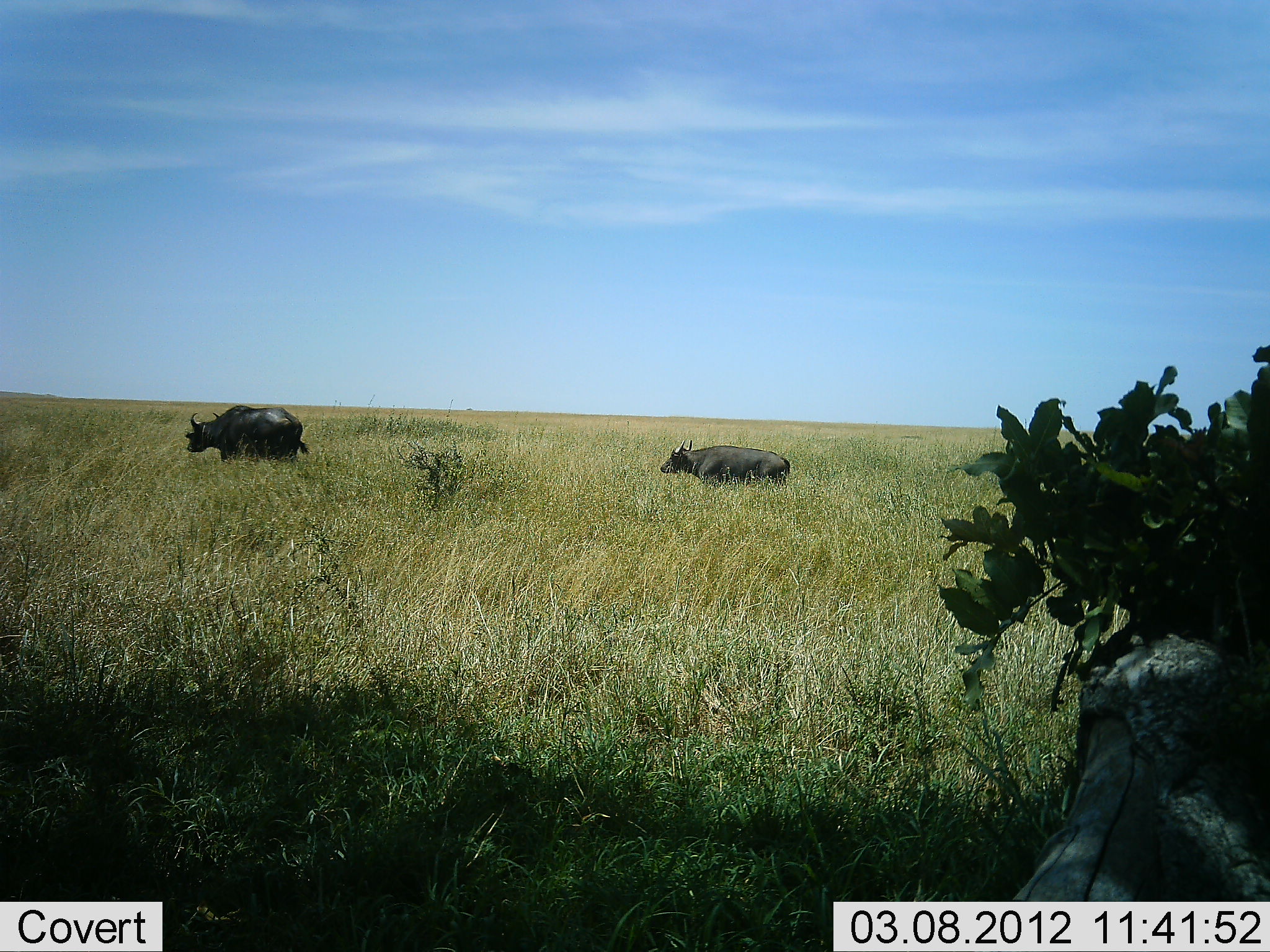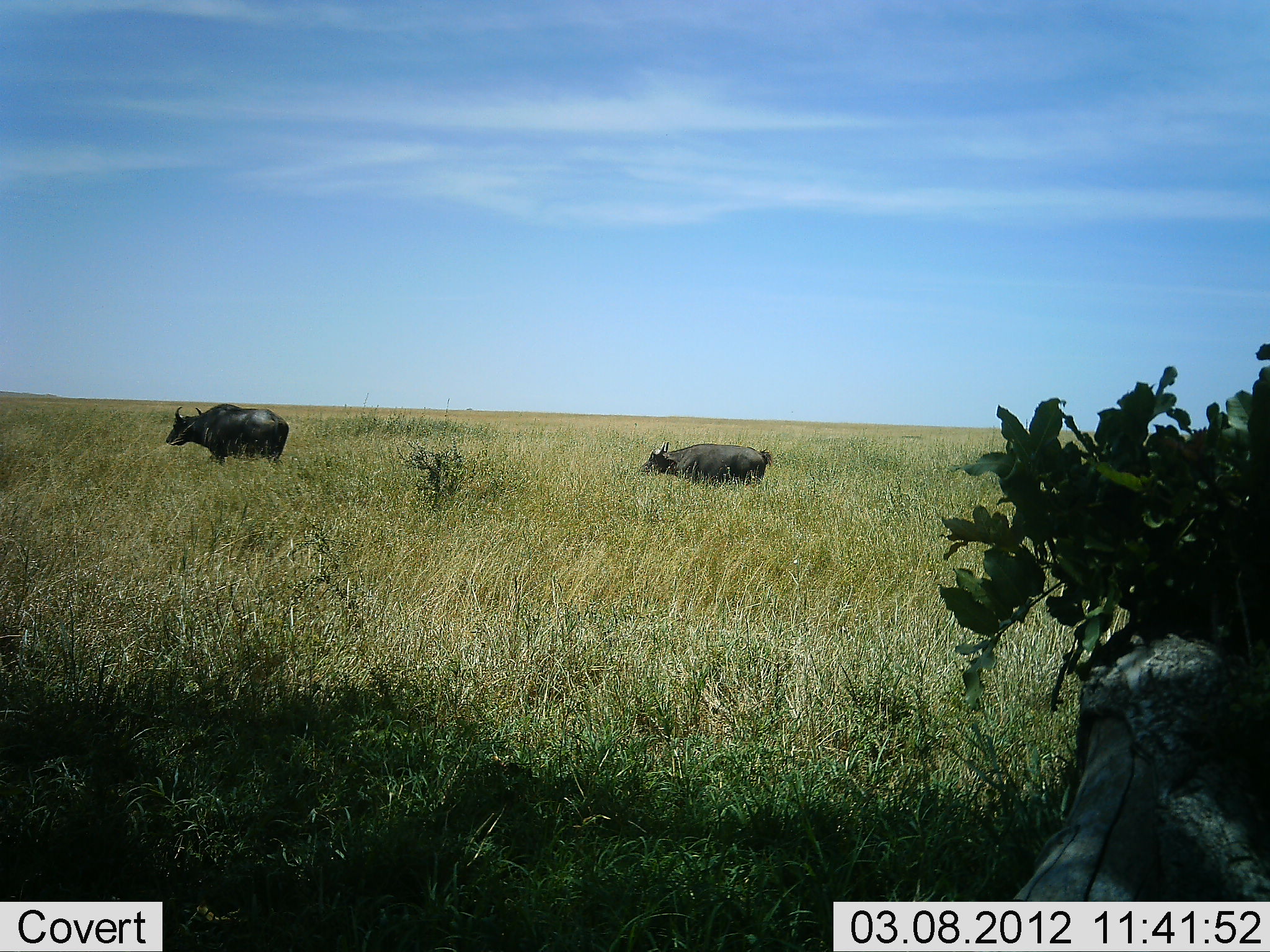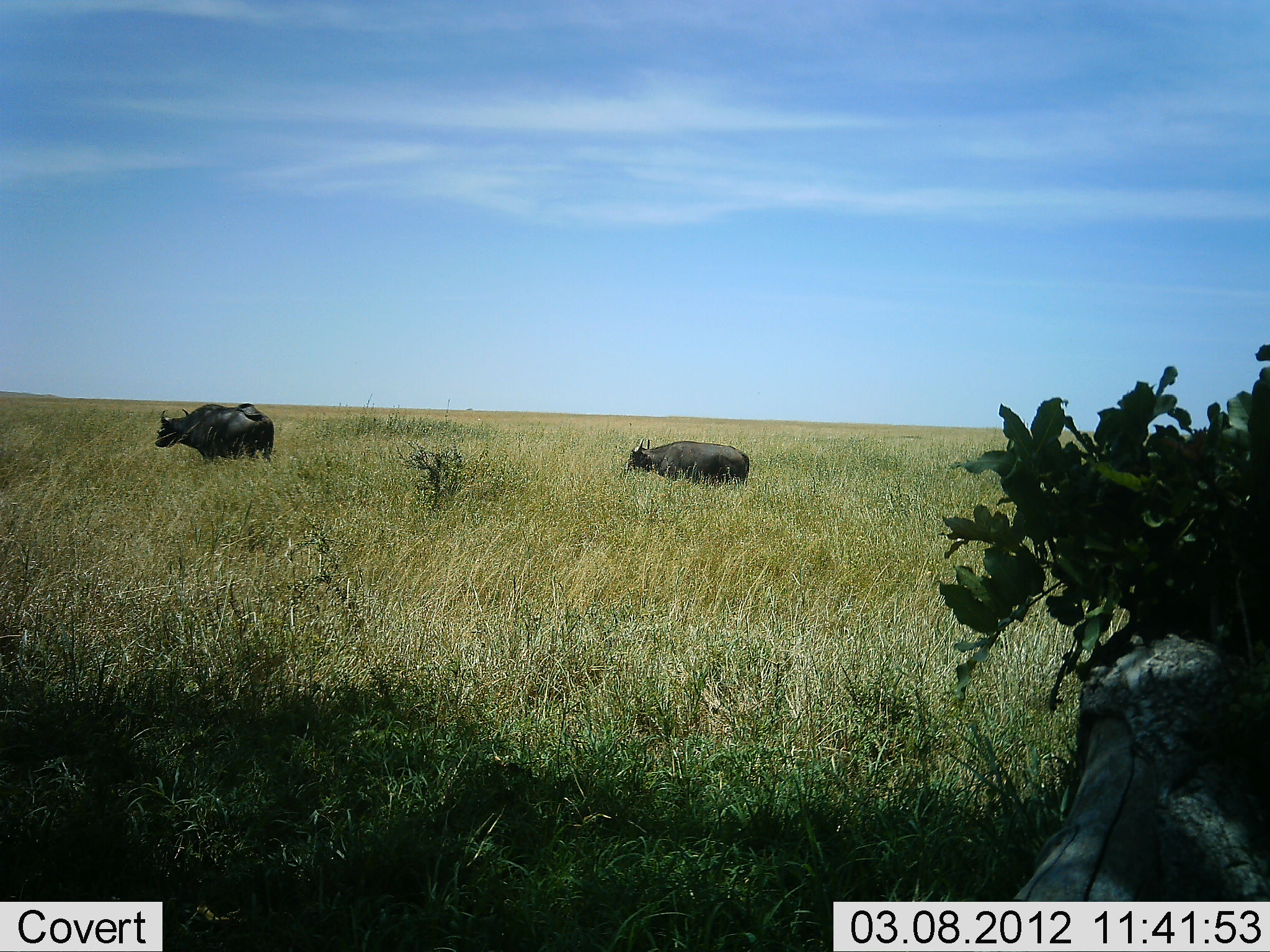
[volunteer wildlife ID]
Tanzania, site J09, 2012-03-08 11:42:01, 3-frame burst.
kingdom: Animalia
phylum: Chordata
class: Mammalia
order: Artiodactyla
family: Bovidae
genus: Syncerus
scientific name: Syncerus caffer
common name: cape buffalo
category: buffalo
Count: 2.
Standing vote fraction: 0%.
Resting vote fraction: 0%.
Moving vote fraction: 100%.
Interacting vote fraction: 0%.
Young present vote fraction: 0%.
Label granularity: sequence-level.